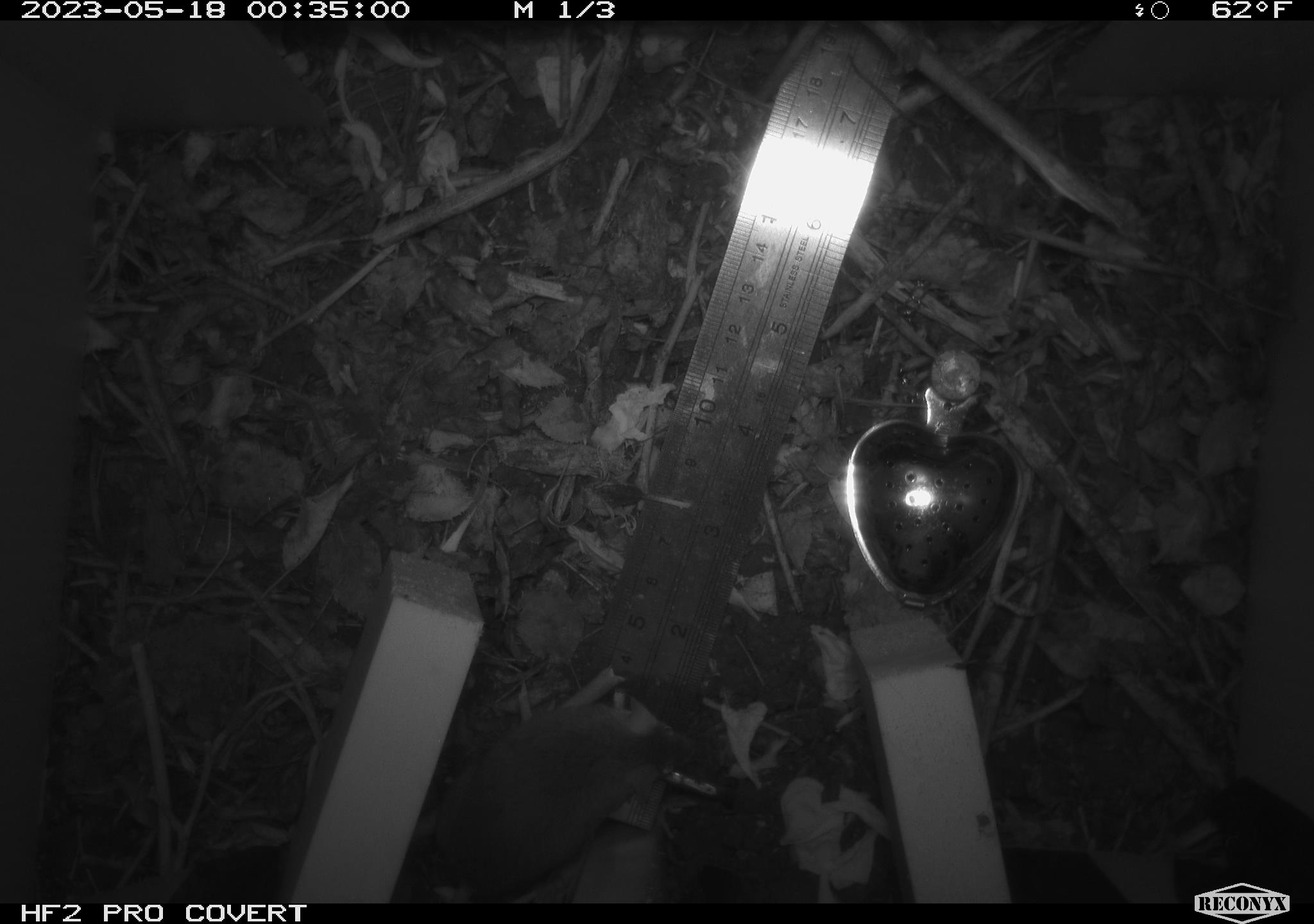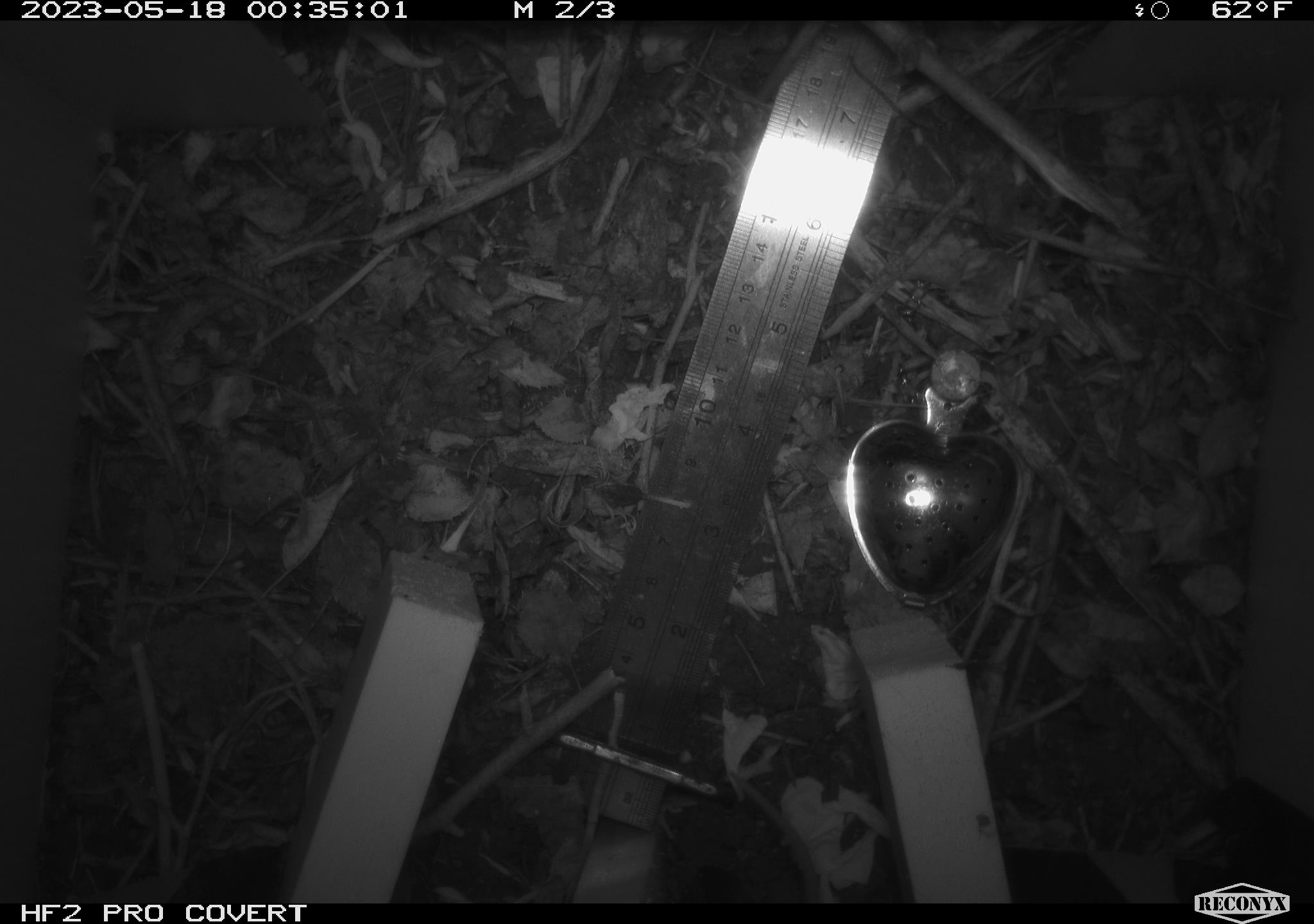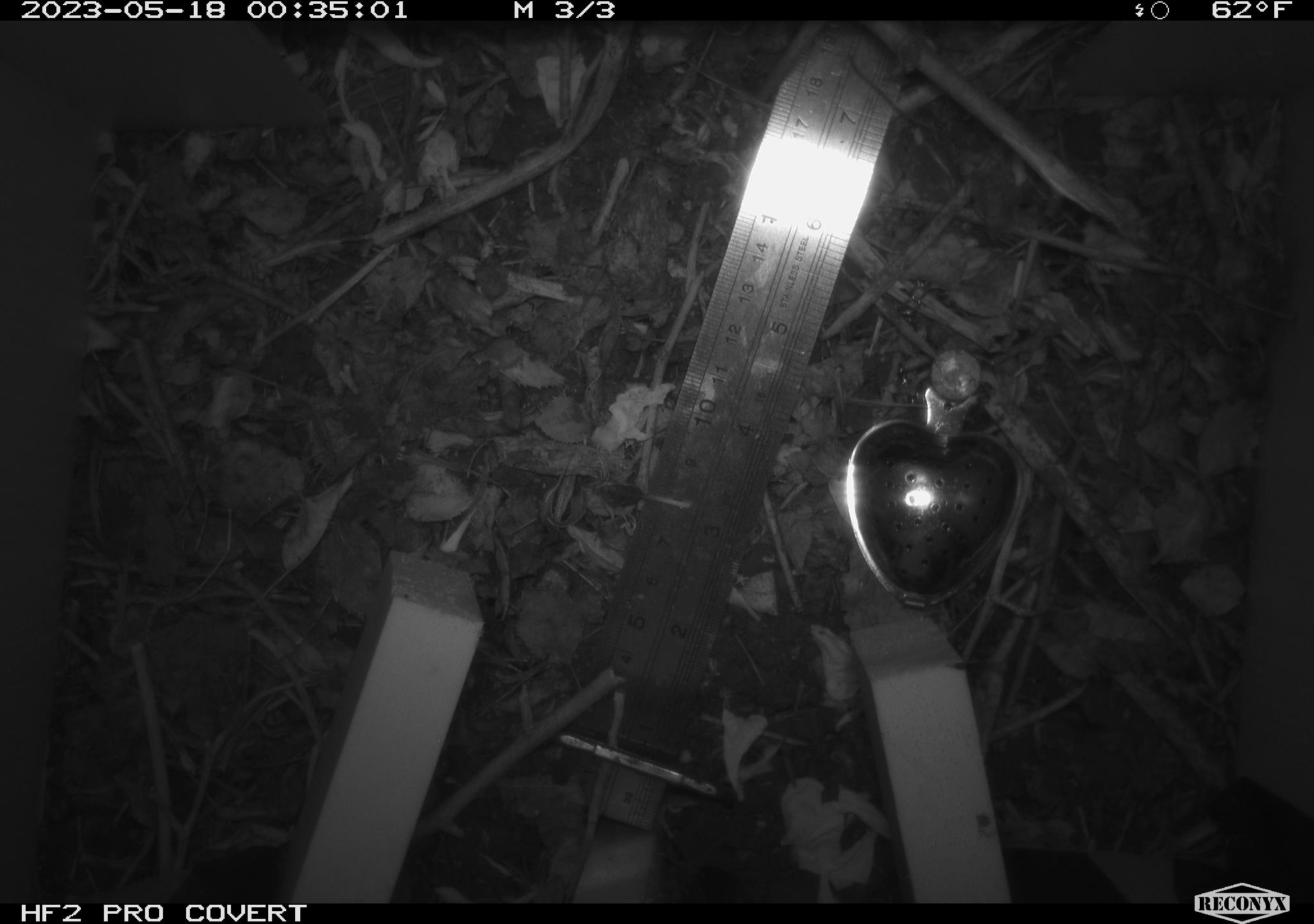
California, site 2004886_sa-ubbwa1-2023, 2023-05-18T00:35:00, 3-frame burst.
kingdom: Animalia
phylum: Chordata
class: Mammalia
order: Rodentia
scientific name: Rodentia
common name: mouse species